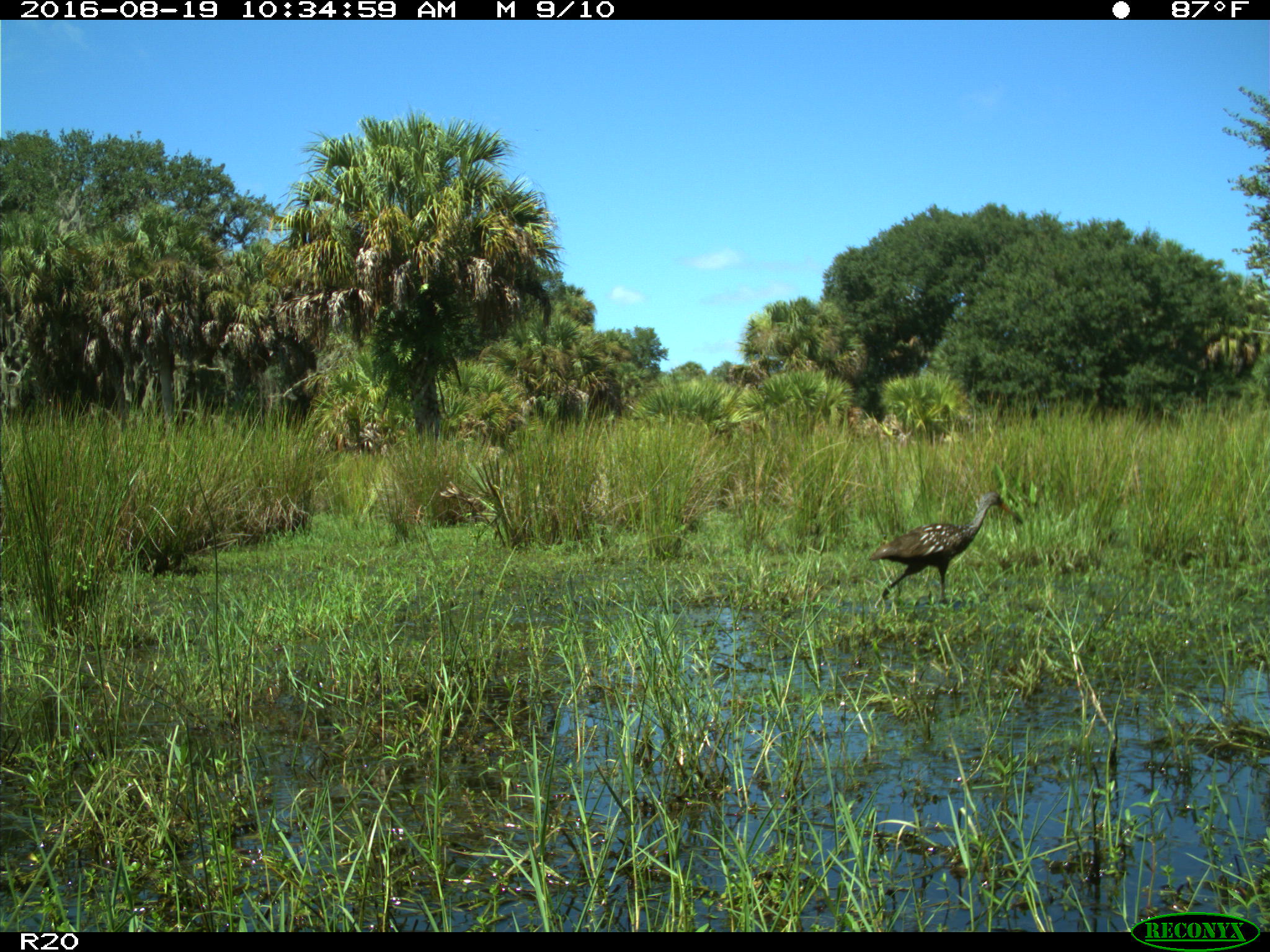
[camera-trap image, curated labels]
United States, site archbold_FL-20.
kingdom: Animalia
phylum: Chordata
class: Aves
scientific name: Aves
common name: birds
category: unidentified bird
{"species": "unidentified bird (birds) (Aves)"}